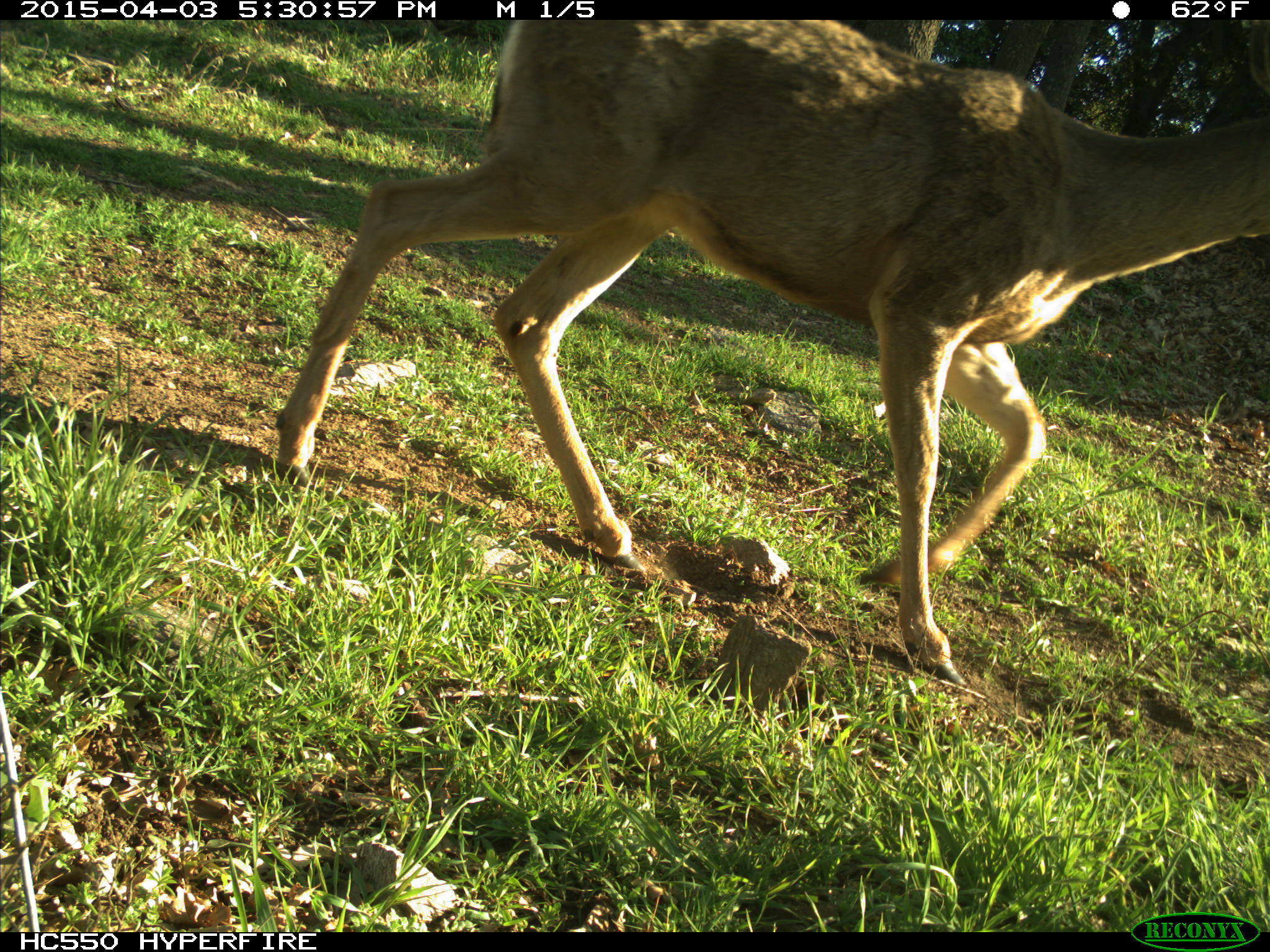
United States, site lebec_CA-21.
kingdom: Animalia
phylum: Chordata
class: Mammalia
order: Artiodactyla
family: Cervidae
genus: Odocoileus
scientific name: Odocoileus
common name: deer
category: unidentified deer